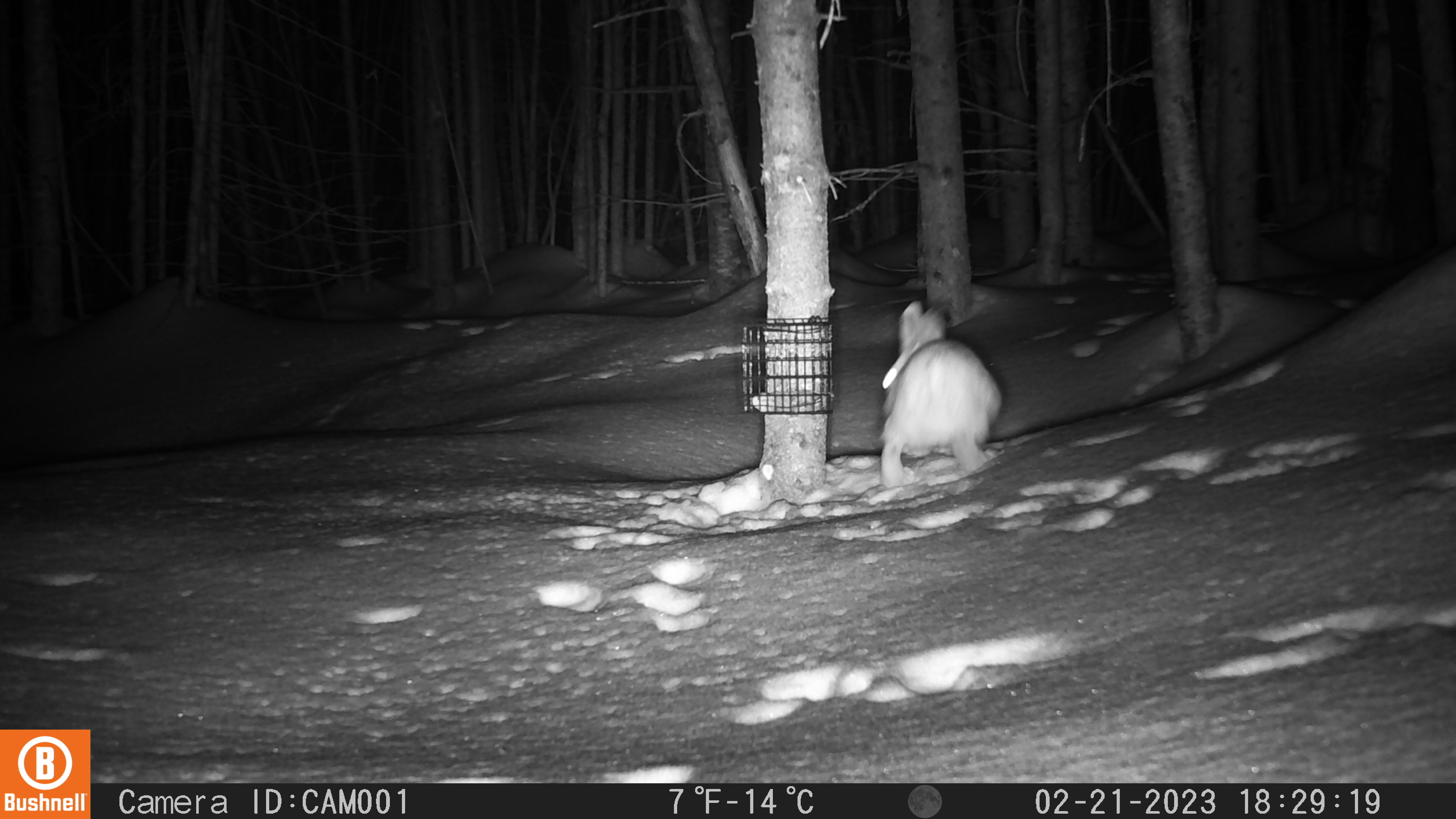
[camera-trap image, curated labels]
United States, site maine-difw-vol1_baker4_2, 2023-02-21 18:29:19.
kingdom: Animalia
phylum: Chordata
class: Mammalia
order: Lagomorpha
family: Leporidae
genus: Lepus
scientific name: Lepus americanus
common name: snowshoe hare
Snowshoe hare (Lepus americanus).